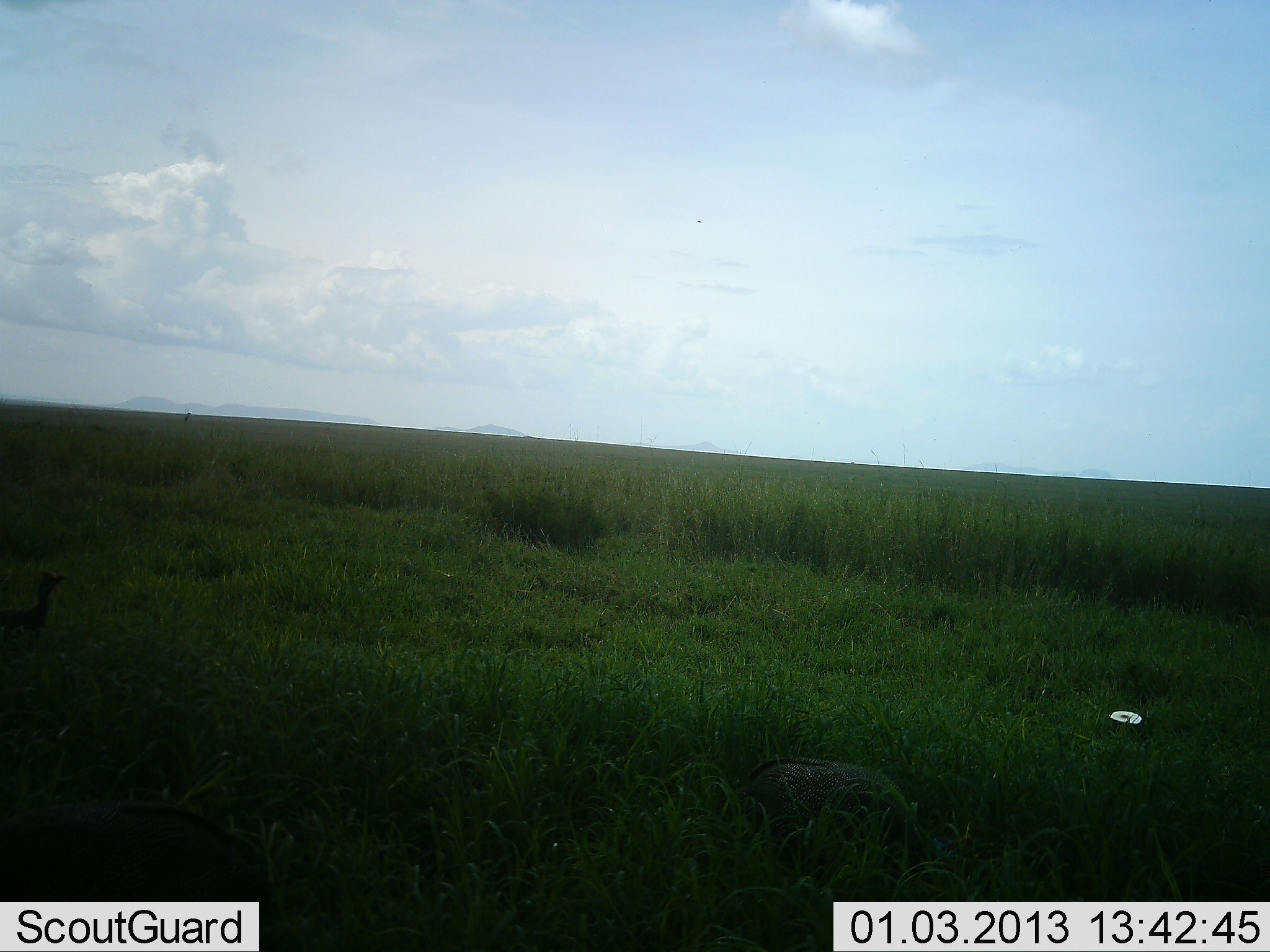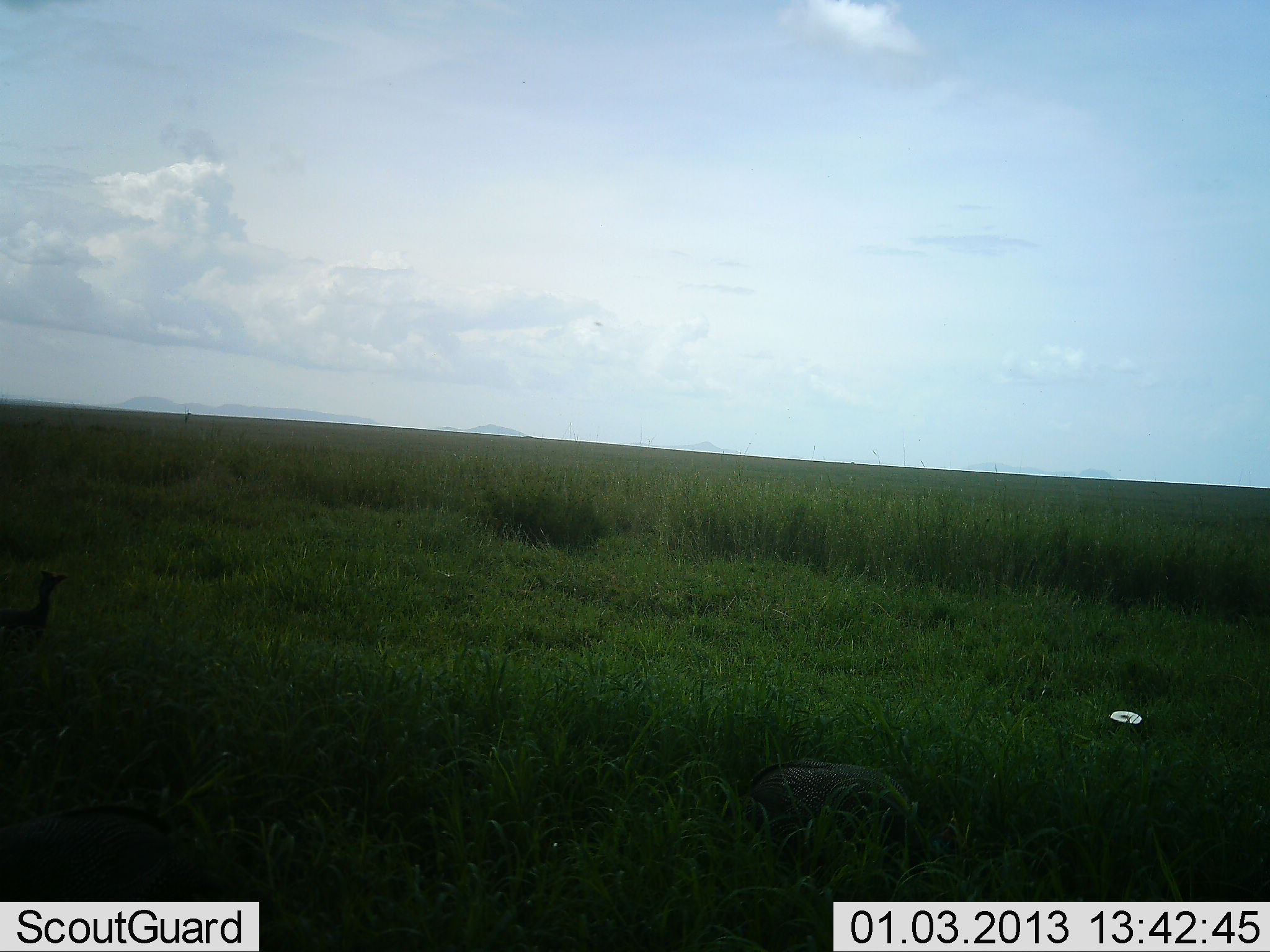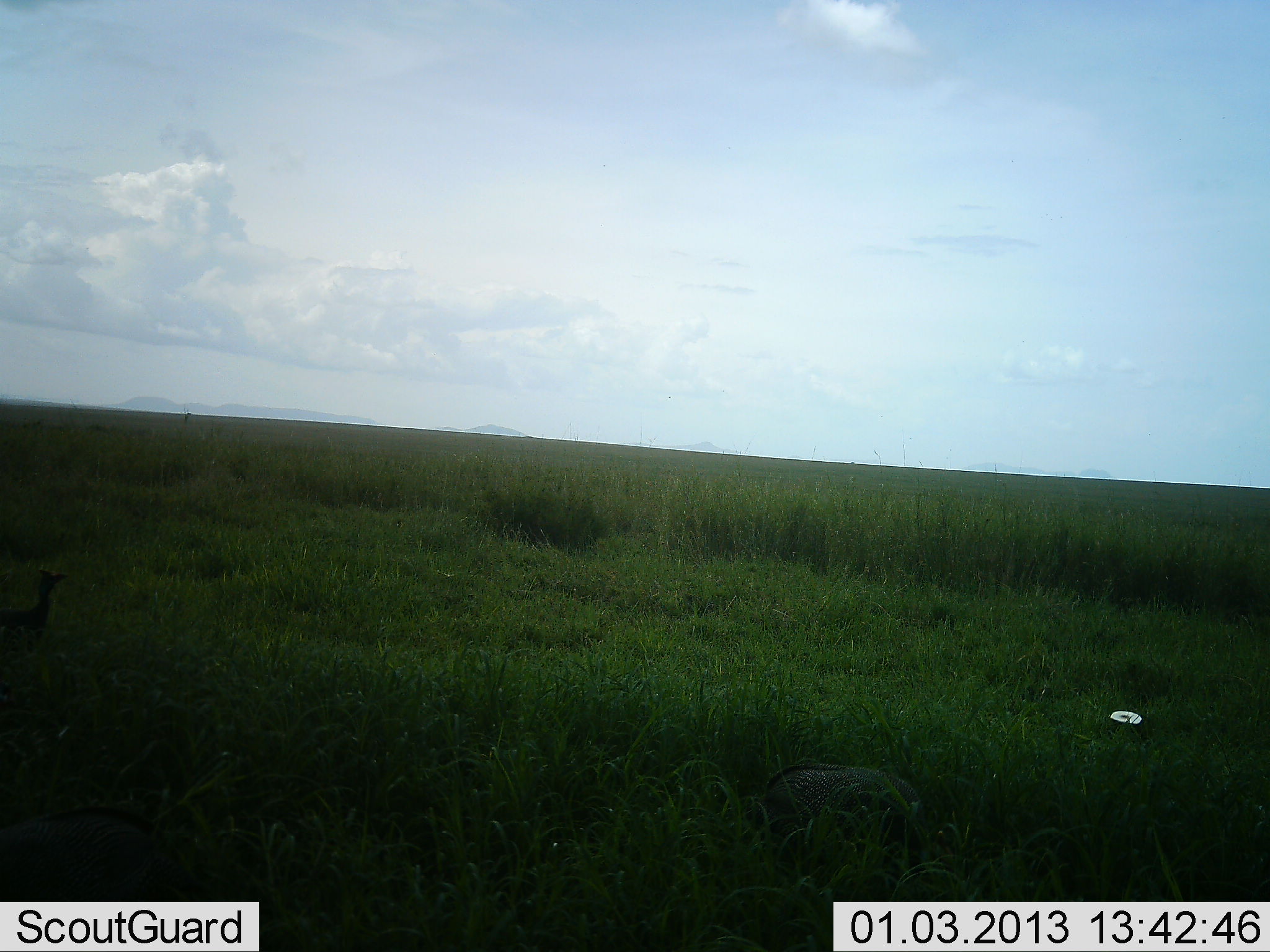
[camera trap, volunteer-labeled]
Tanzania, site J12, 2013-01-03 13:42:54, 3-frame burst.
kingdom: Animalia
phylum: Chordata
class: Aves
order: Galliformes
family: Numididae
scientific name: Numididae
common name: guinea fowl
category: guineafowl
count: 3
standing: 76%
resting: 6%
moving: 0%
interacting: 0%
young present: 0%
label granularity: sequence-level